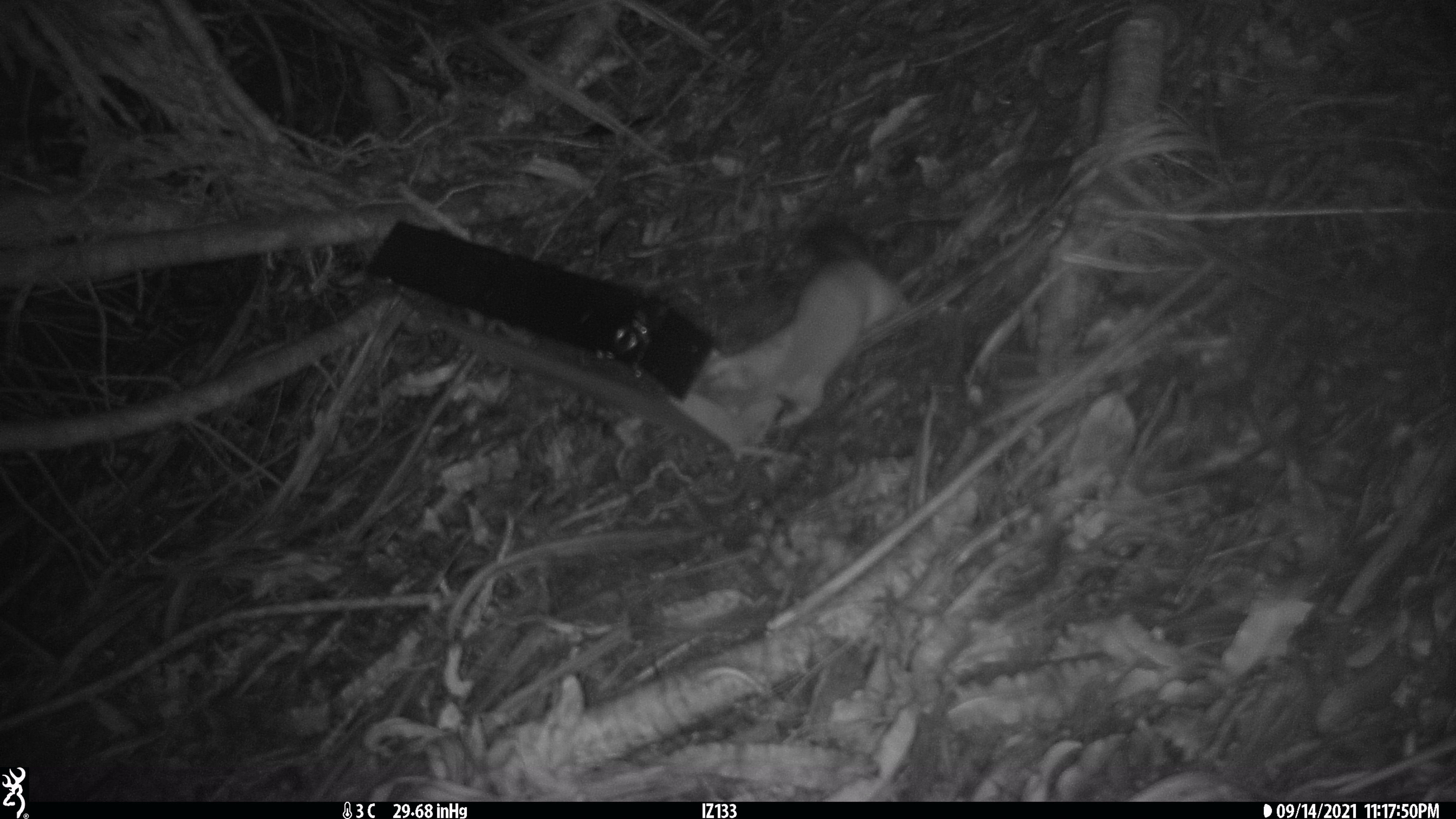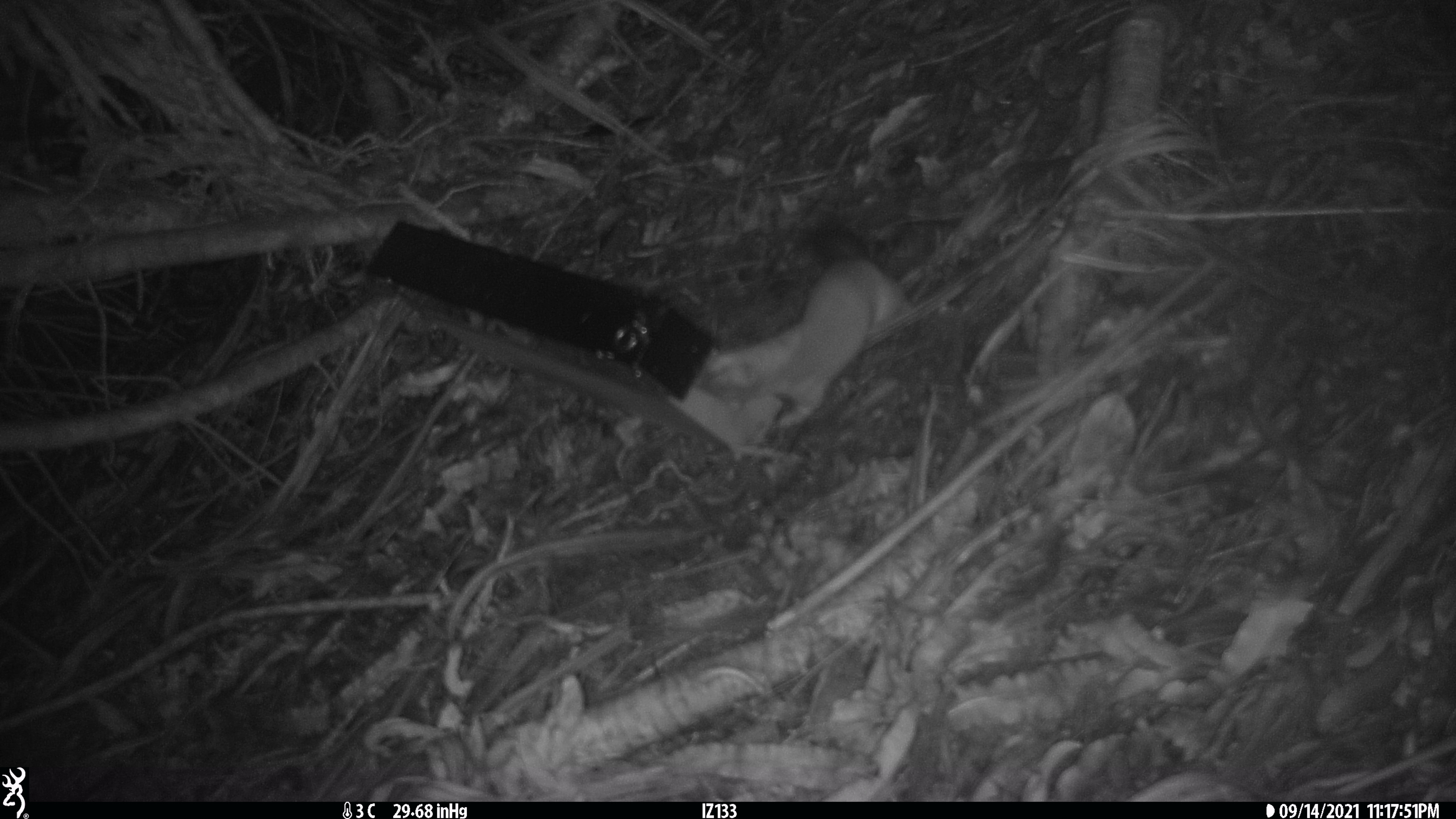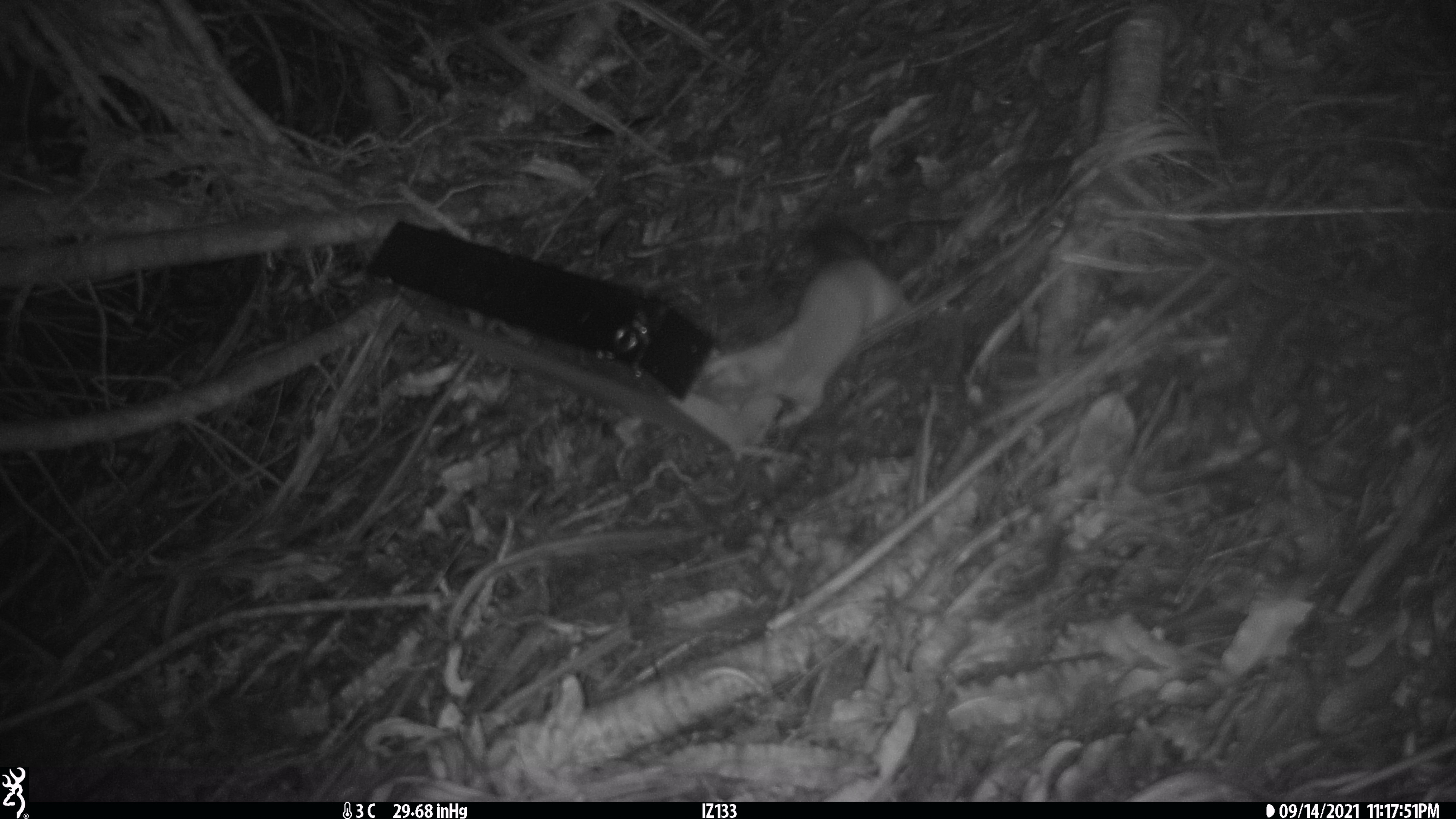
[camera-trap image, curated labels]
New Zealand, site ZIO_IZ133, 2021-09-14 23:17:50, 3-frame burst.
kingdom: Animalia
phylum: Chordata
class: Mammalia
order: Carnivora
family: Mustelidae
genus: Mustela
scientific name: Mustela erminea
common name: stoat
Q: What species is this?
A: Stoat (Mustela erminea).